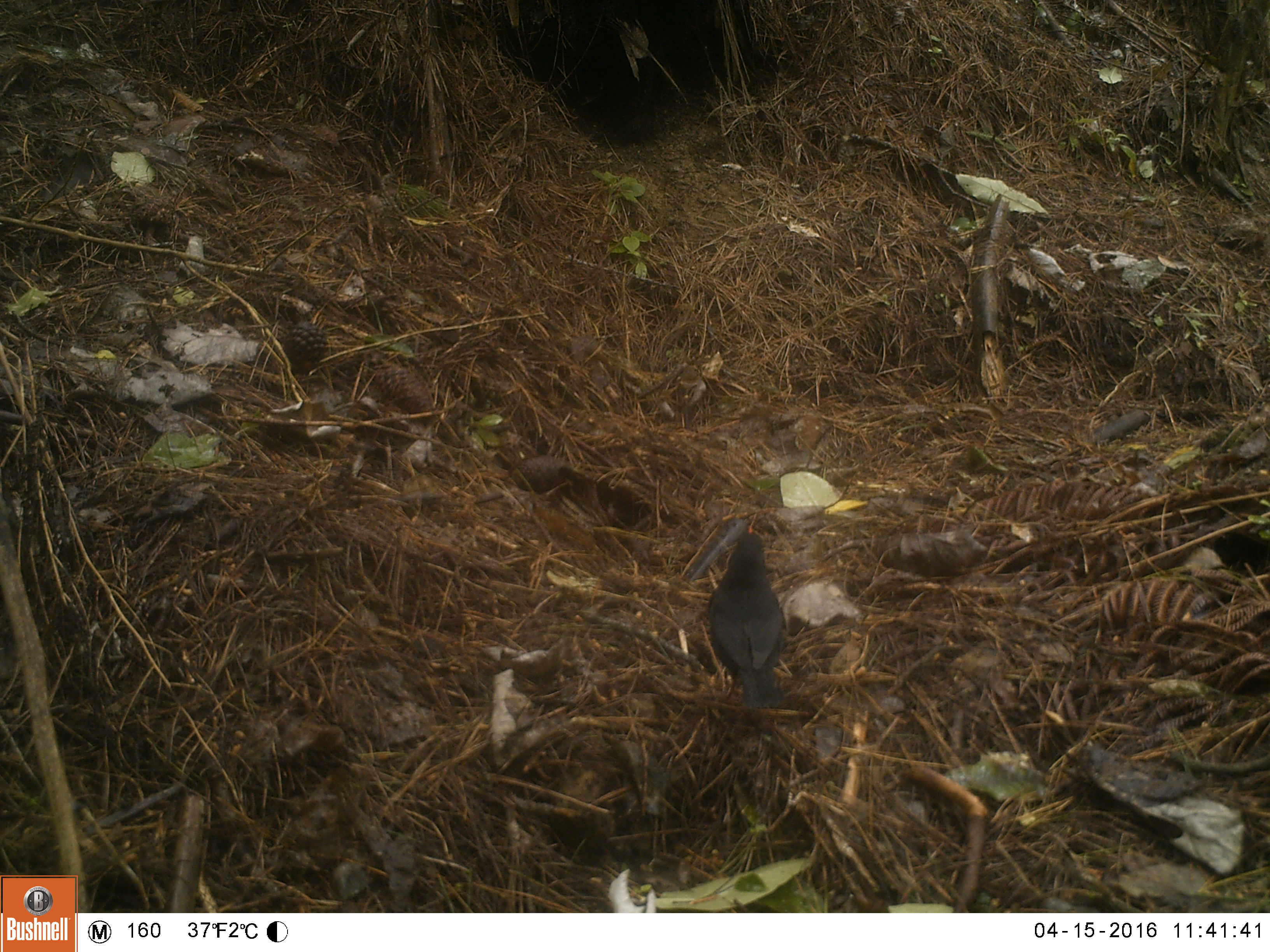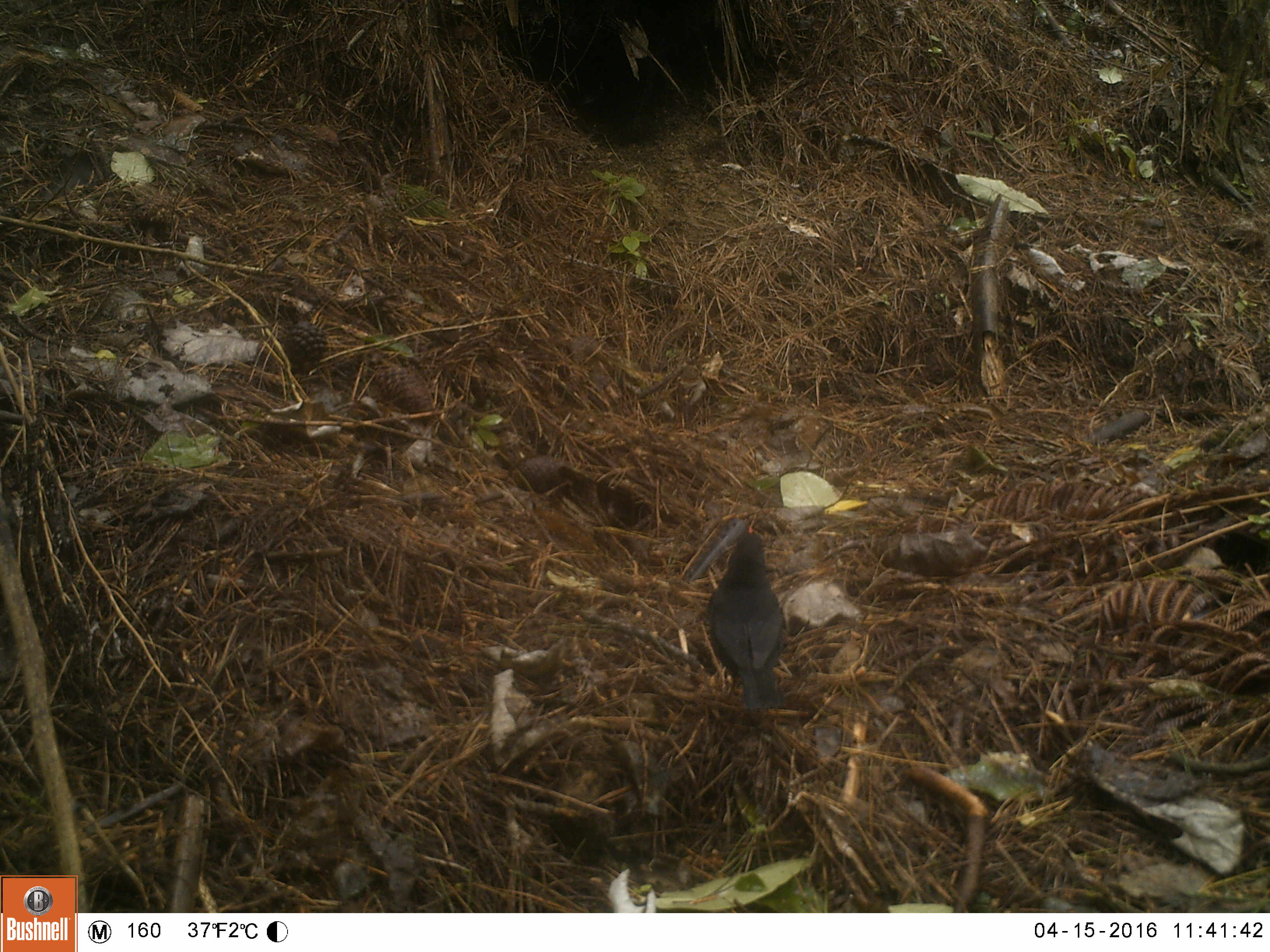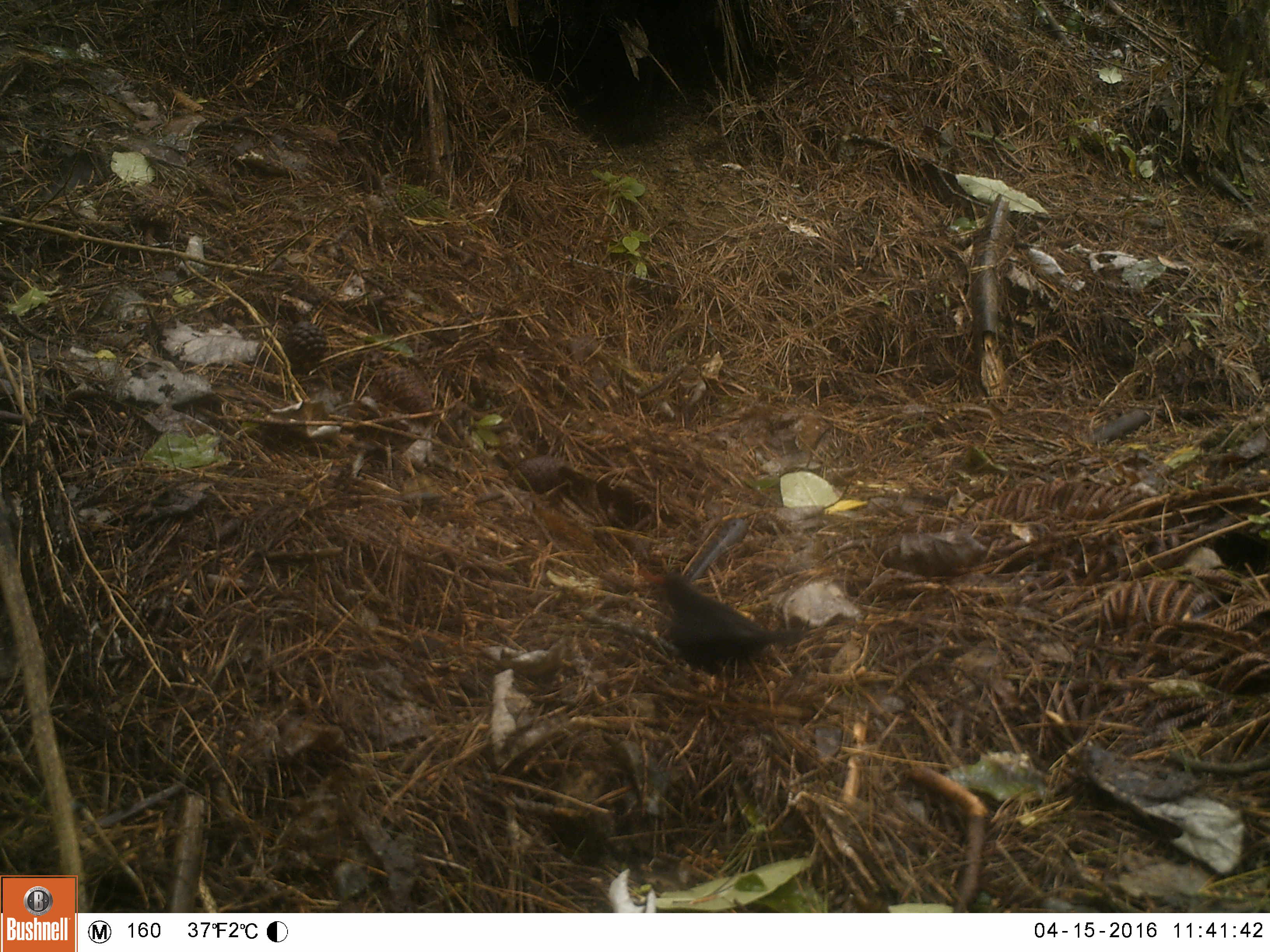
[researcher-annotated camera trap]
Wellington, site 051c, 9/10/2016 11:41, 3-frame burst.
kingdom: Animalia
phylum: Chordata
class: Aves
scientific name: Aves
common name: bird